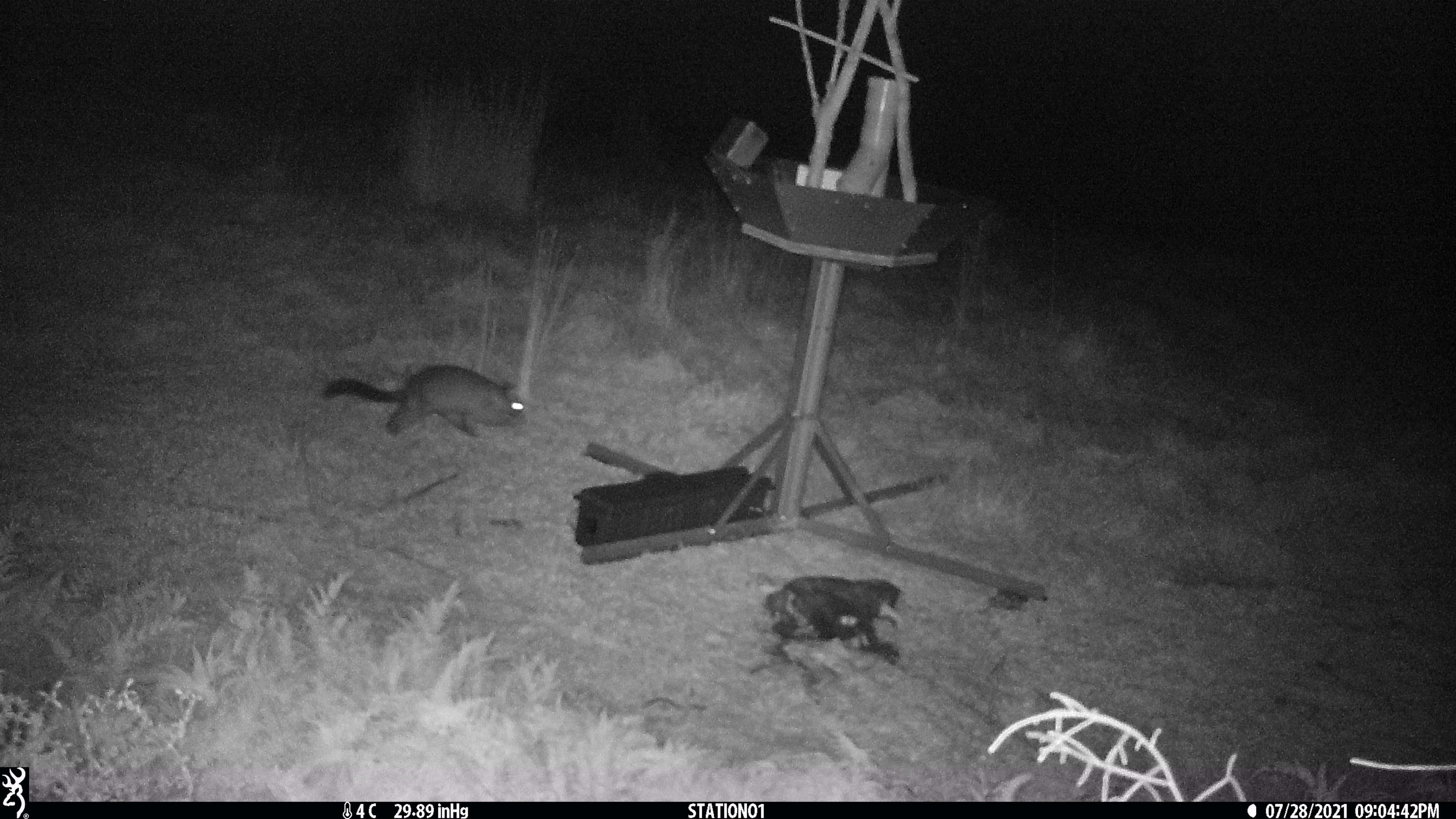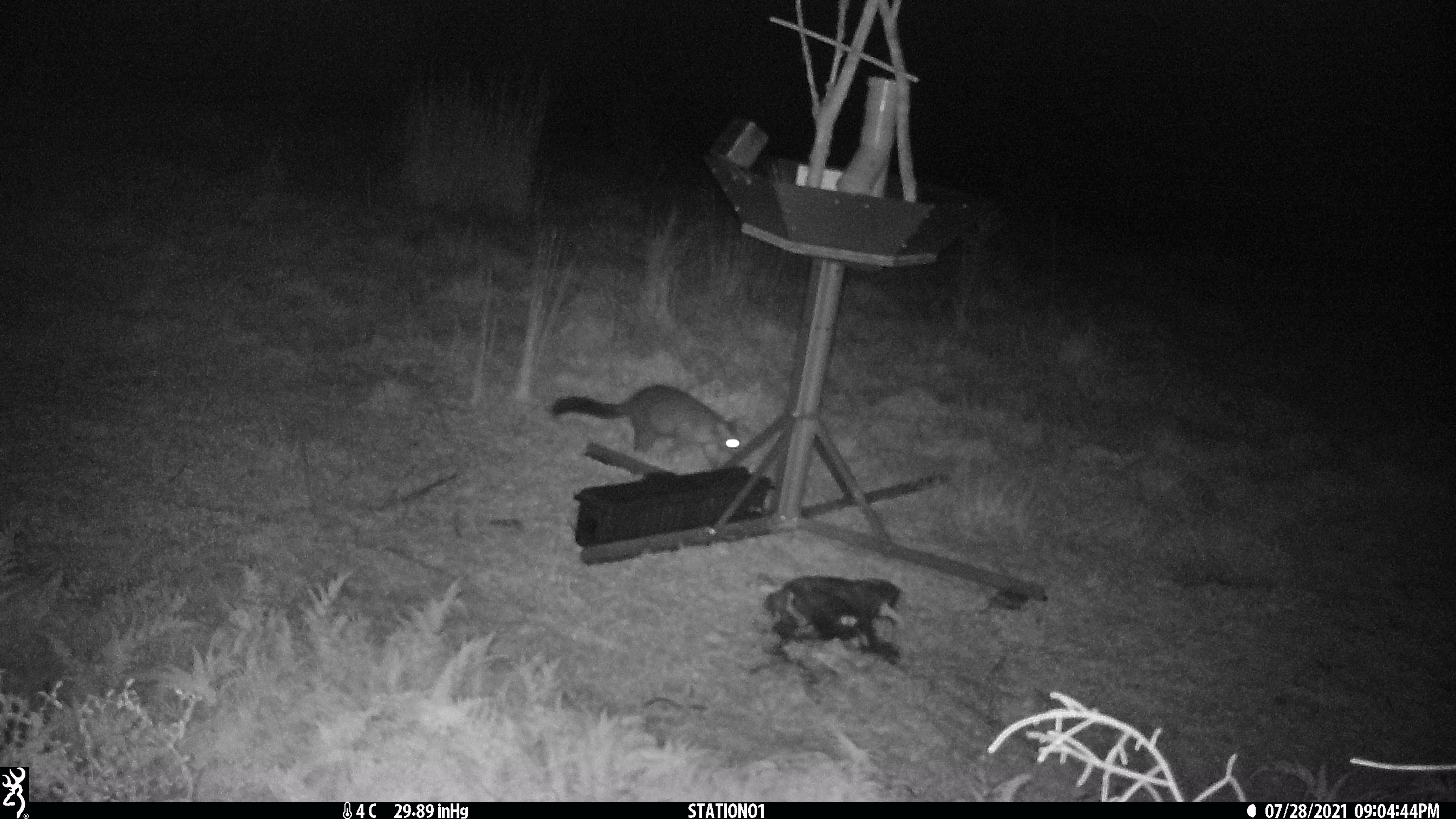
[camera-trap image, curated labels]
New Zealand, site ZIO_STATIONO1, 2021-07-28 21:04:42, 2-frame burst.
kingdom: Animalia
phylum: Chordata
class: Mammalia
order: Diprotodontia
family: Phalangeridae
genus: Trichosurus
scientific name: Trichosurus vulpecula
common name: common brushtail possum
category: possum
Possum (common brushtail possum) (Trichosurus vulpecula).